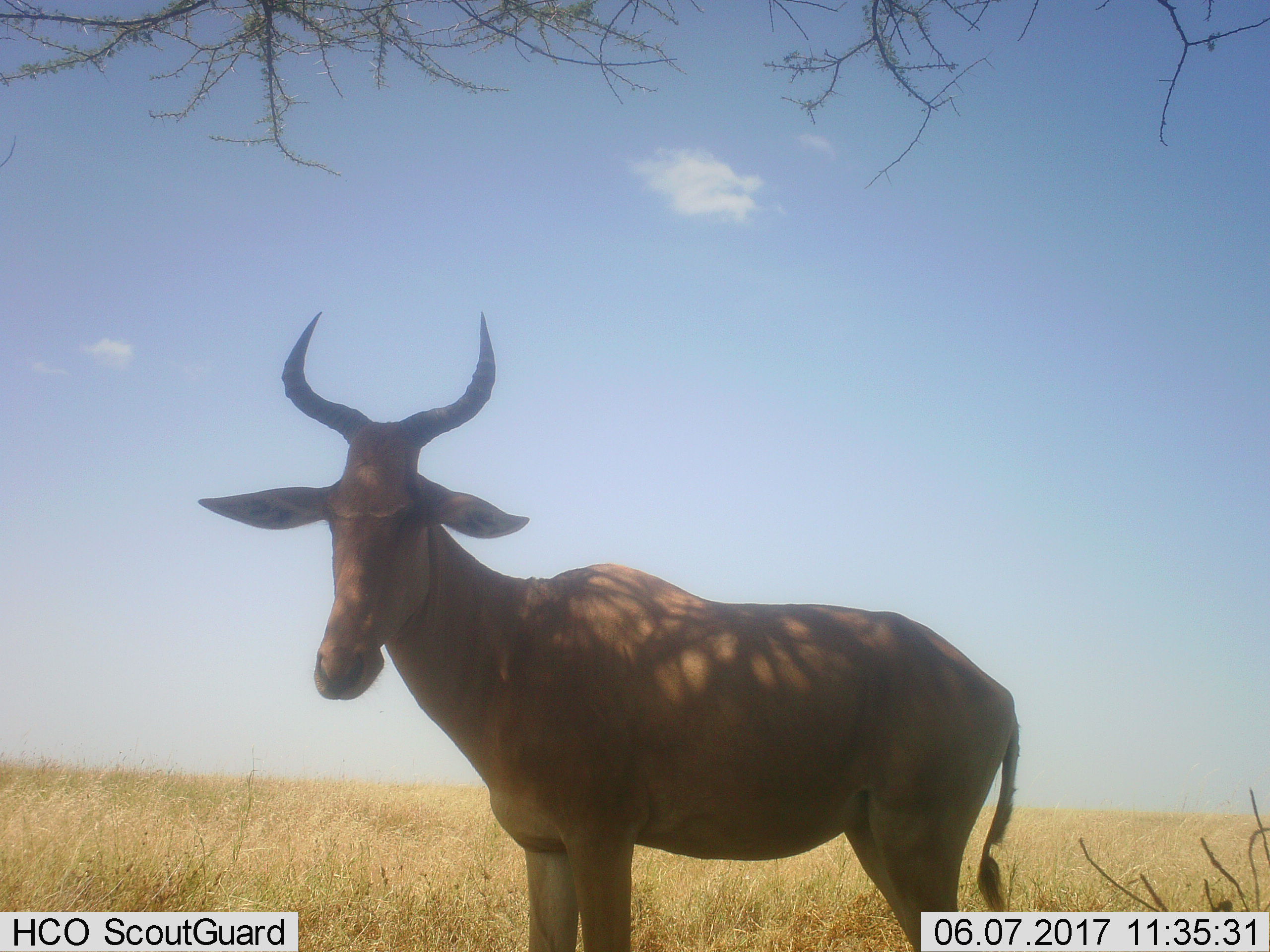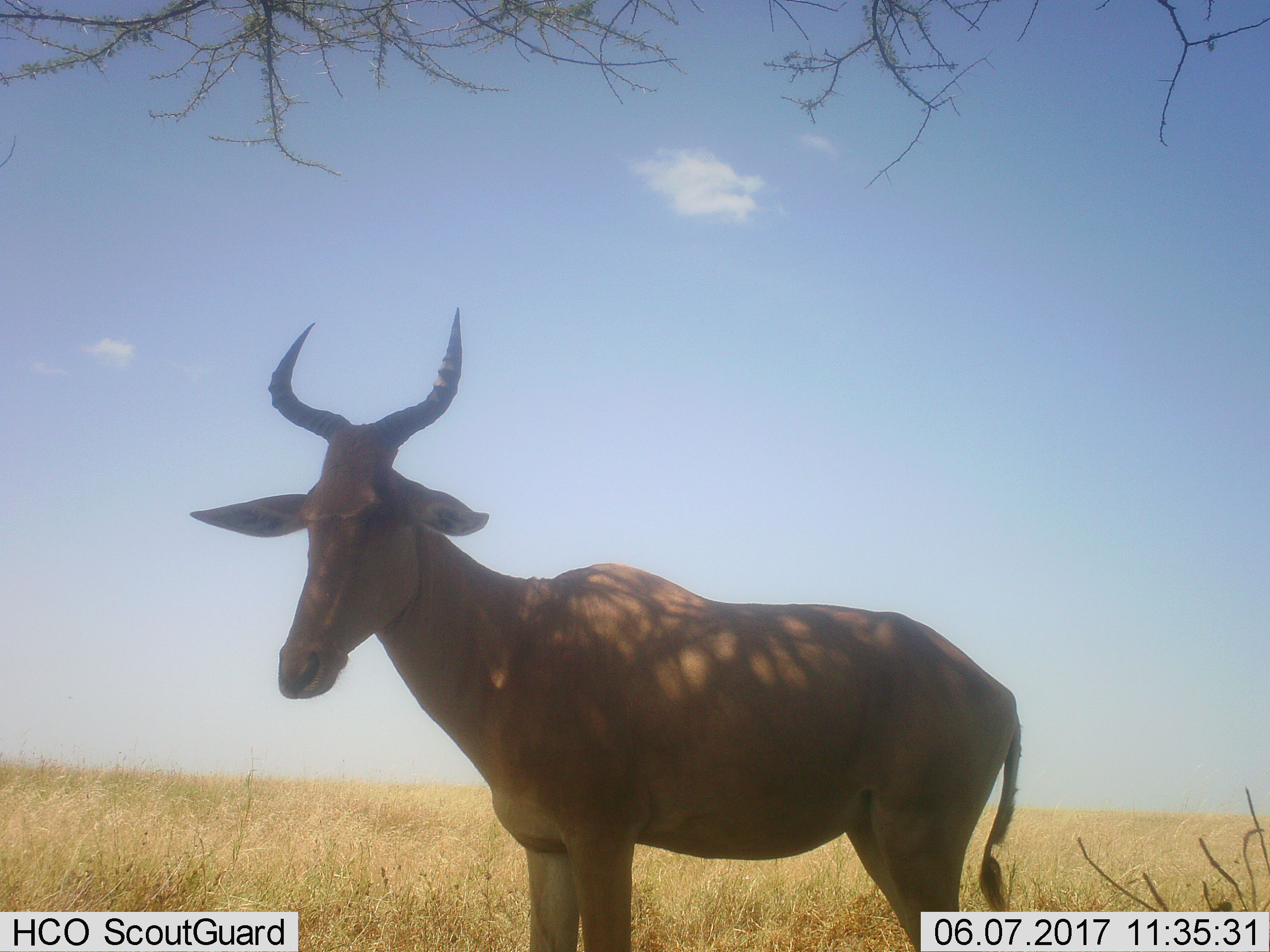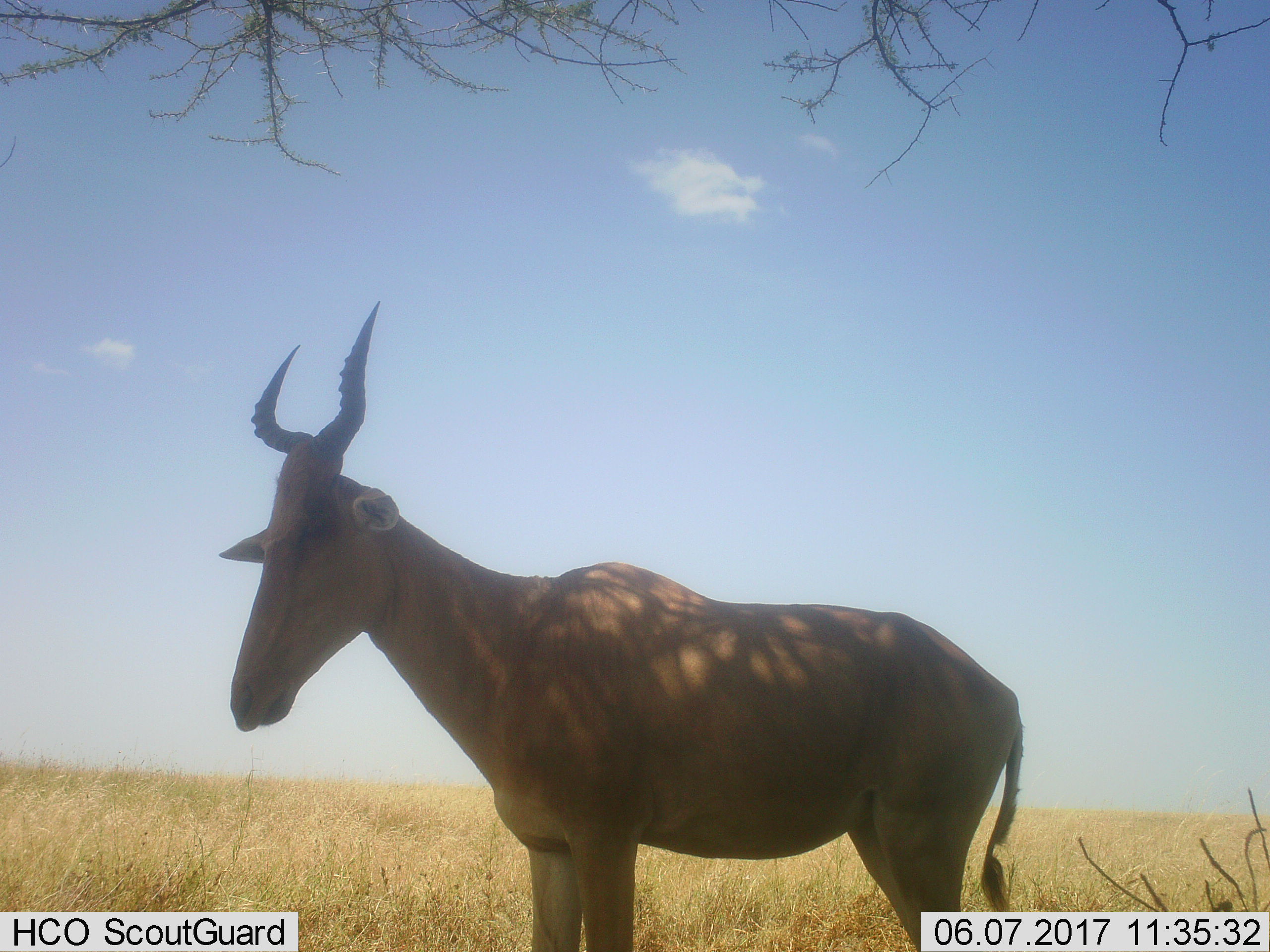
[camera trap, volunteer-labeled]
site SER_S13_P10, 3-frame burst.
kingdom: Animalia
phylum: Chordata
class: Mammalia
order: Artiodactyla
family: Bovidae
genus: Alcelaphus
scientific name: Alcelaphus buselaphus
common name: hartebeest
Hartebeest (Alcelaphus buselaphus), count 1. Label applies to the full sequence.